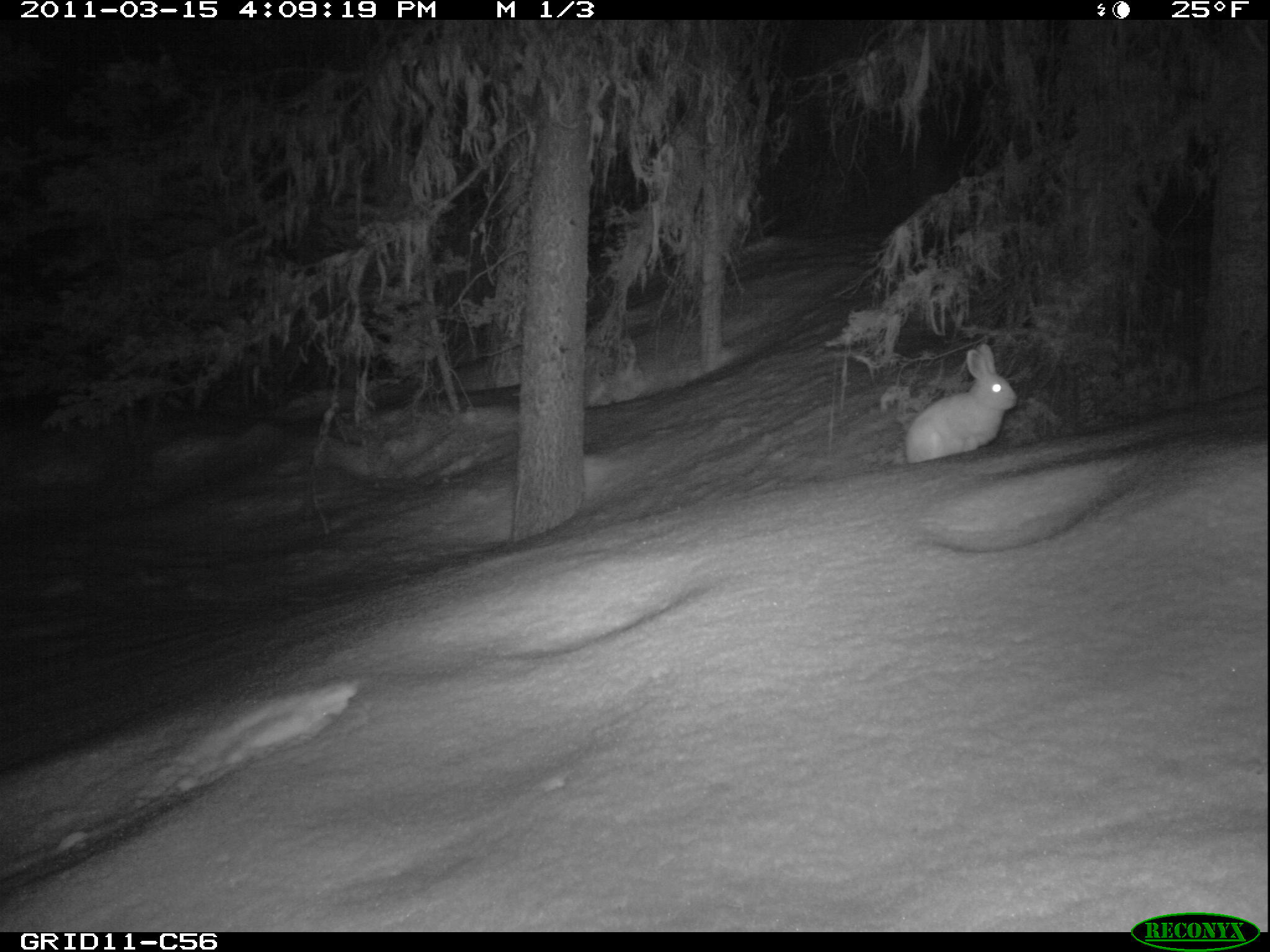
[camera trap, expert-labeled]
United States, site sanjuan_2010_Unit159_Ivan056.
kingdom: Animalia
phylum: Chordata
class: Mammalia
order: Lagomorpha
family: Leporidae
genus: Lepus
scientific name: Lepus americanus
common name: snowshoe hare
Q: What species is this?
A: Lepus americanus (snowshoe hare).